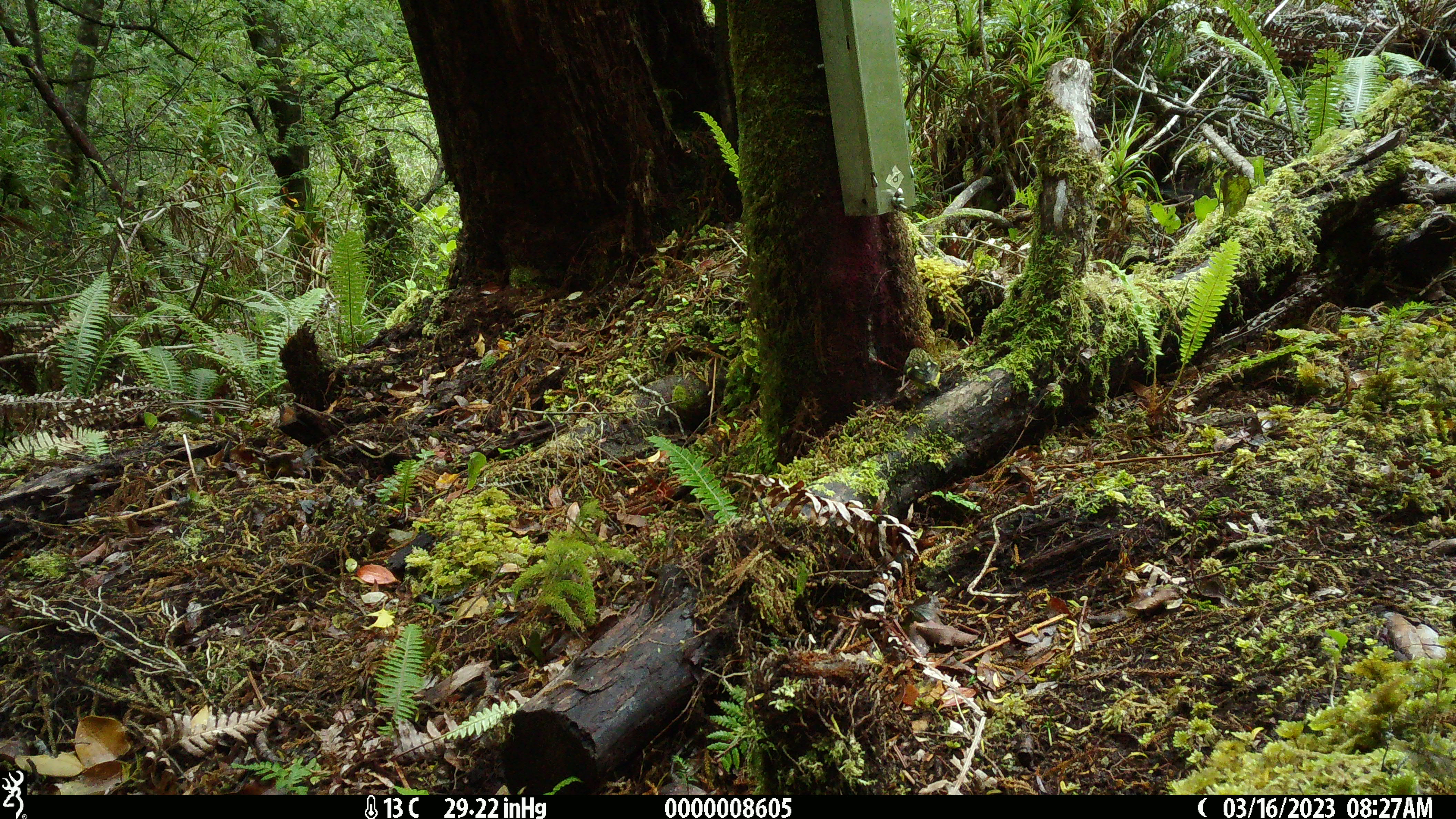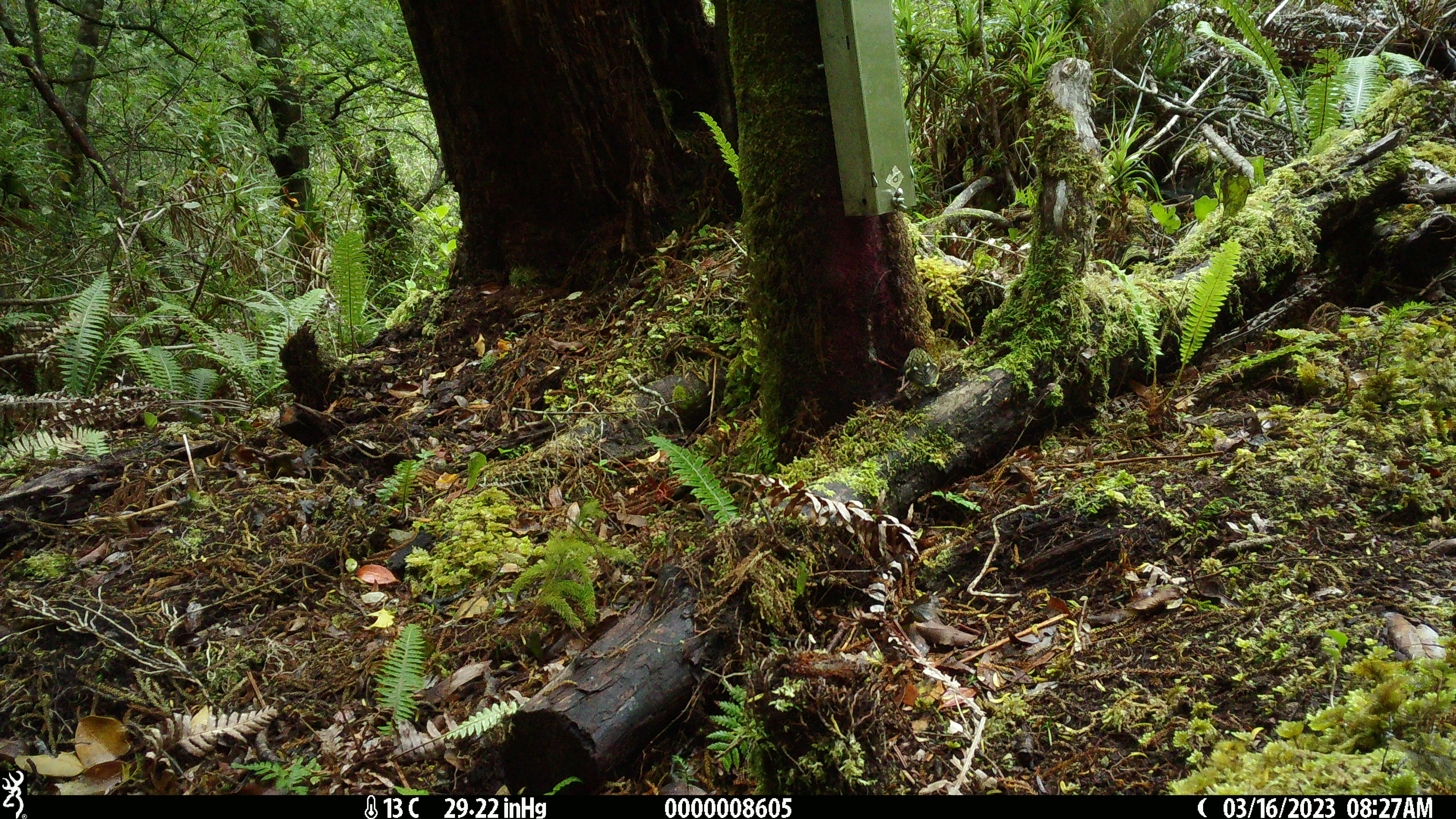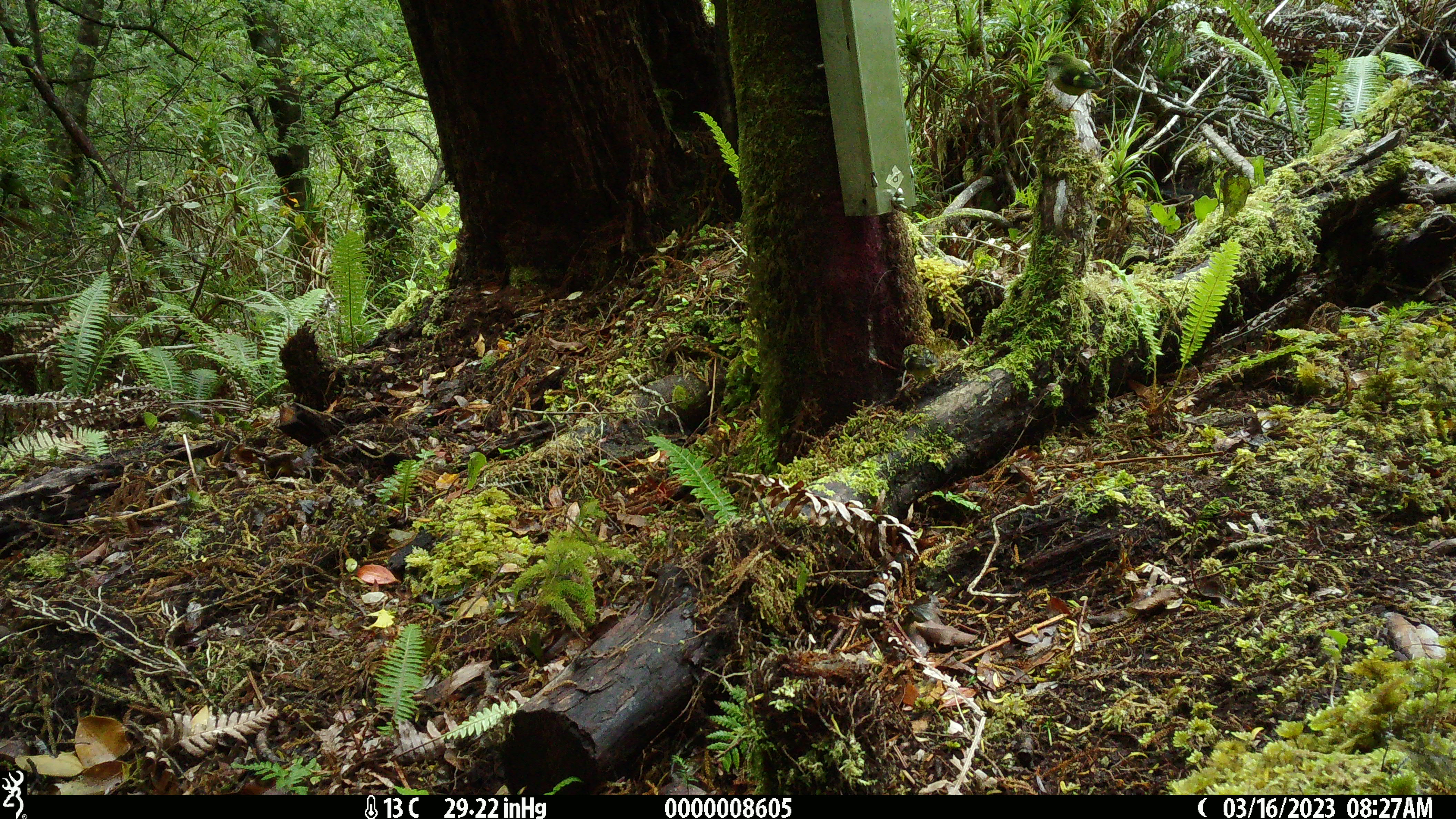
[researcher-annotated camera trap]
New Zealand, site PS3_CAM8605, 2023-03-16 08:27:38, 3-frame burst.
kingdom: Animalia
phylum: Chordata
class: Aves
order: Passeriformes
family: Acanthisittidae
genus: Acanthisitta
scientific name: Acanthisitta chloris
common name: rifleman